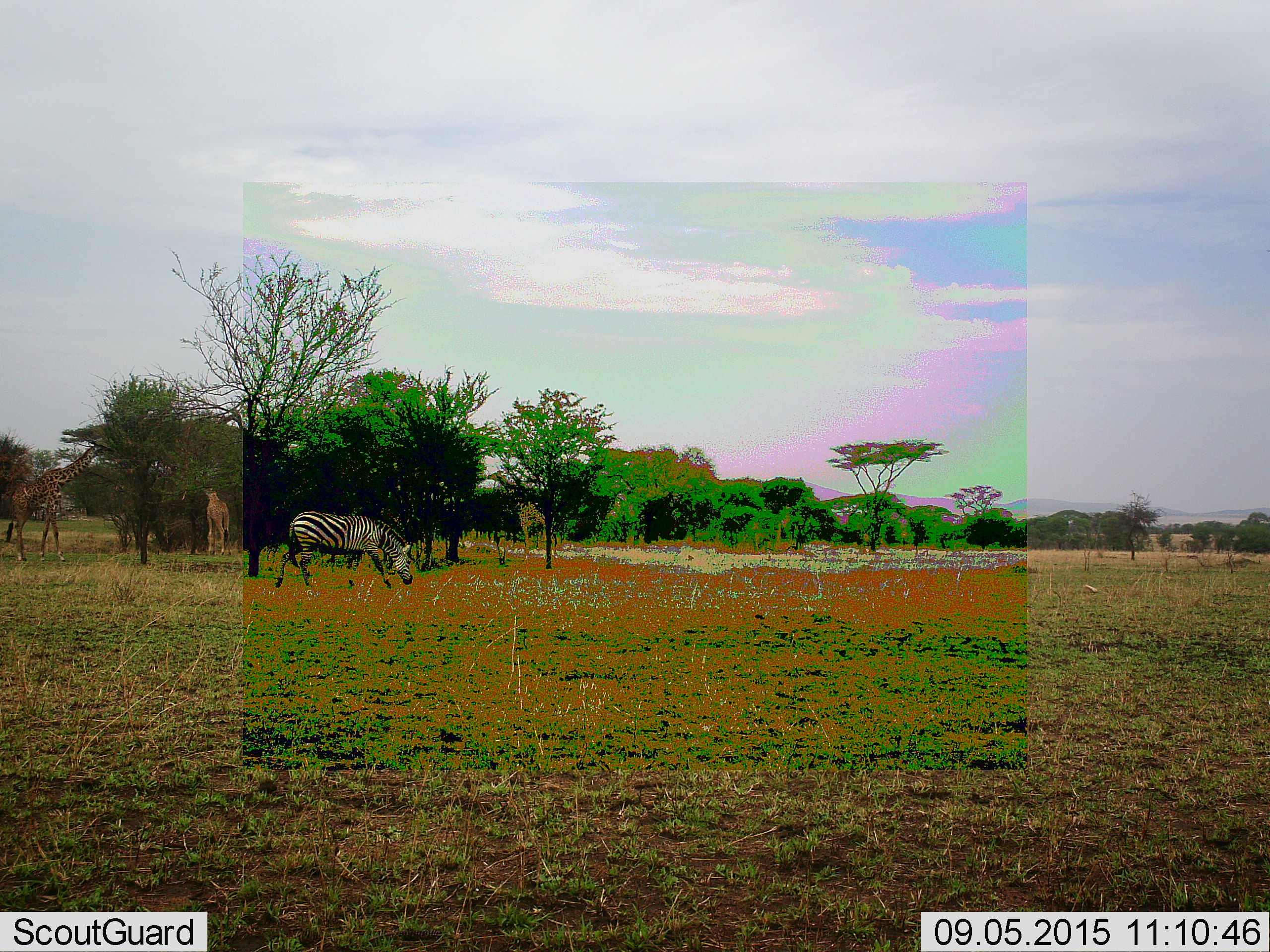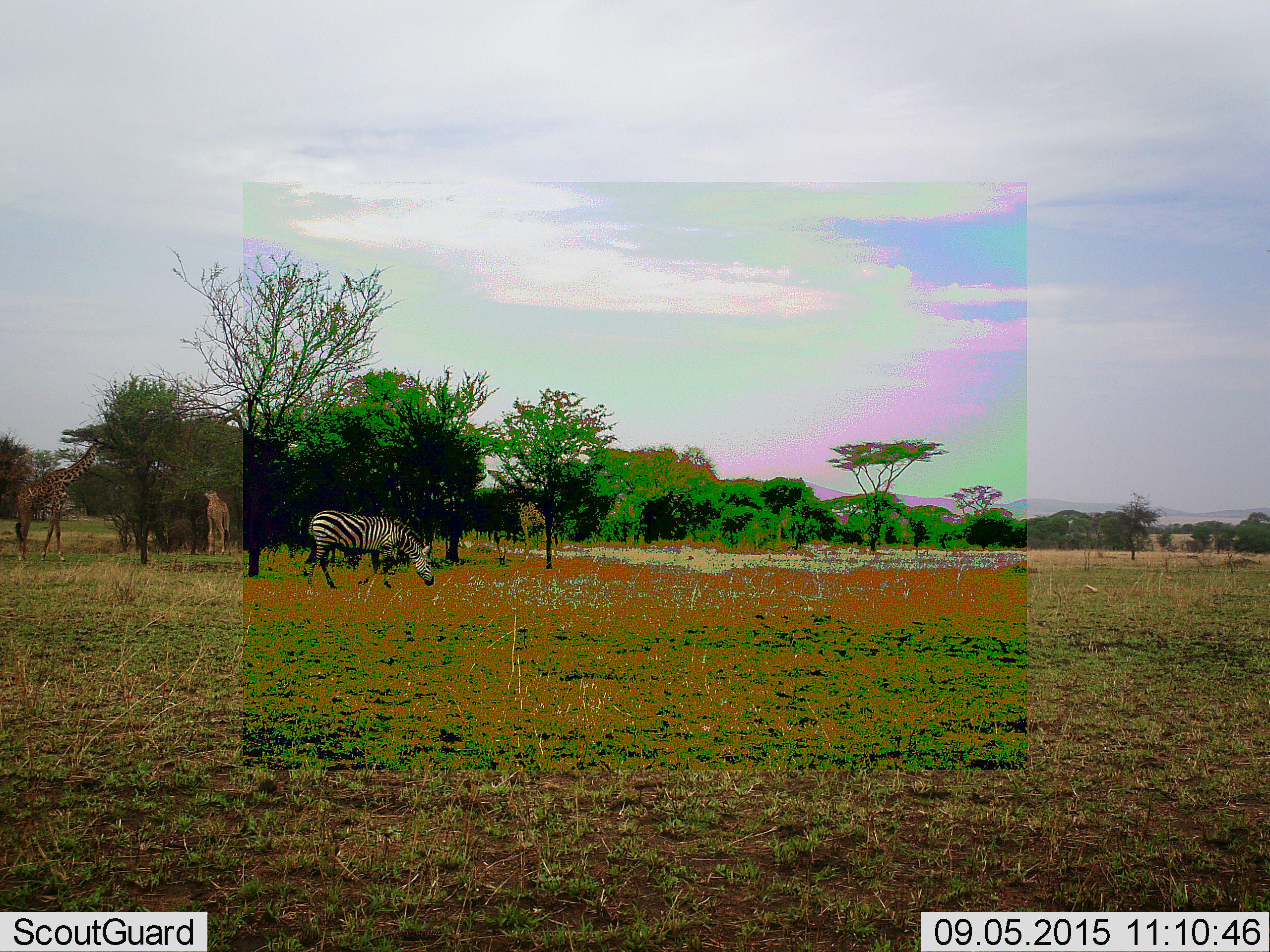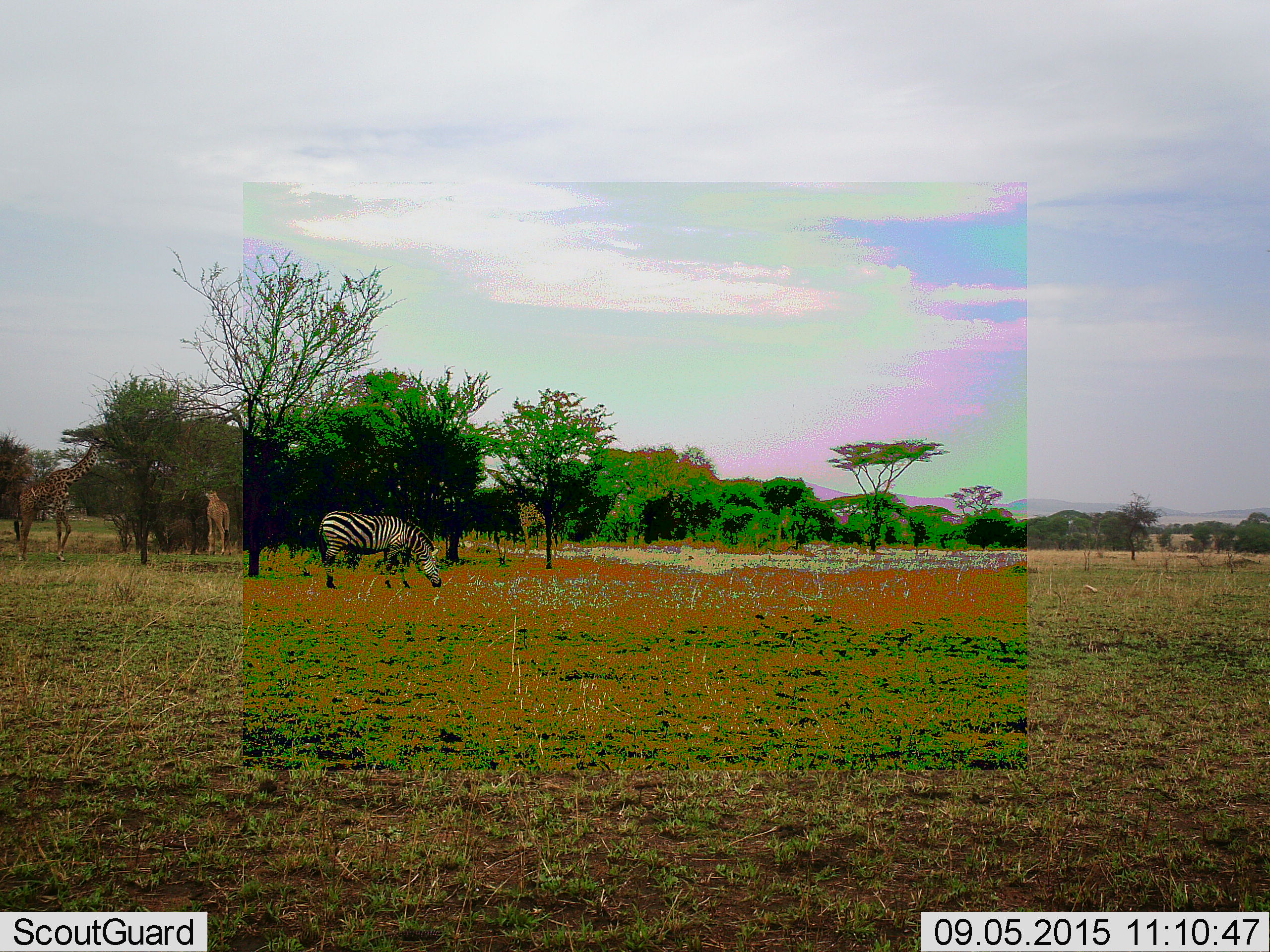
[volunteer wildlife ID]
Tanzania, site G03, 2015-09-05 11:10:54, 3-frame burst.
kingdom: Animalia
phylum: Chordata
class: Mammalia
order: Artiodactyla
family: Giraffidae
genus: Giraffa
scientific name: Giraffa camelopardalis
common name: giraffe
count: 3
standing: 15%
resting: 8%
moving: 15%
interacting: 0%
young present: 31%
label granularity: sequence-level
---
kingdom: Animalia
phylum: Chordata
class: Mammalia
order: Perissodactyla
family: Equidae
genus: Equus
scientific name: Equus quagga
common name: plains zebra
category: zebra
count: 1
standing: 0%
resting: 8%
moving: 54%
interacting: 0%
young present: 0%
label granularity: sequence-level